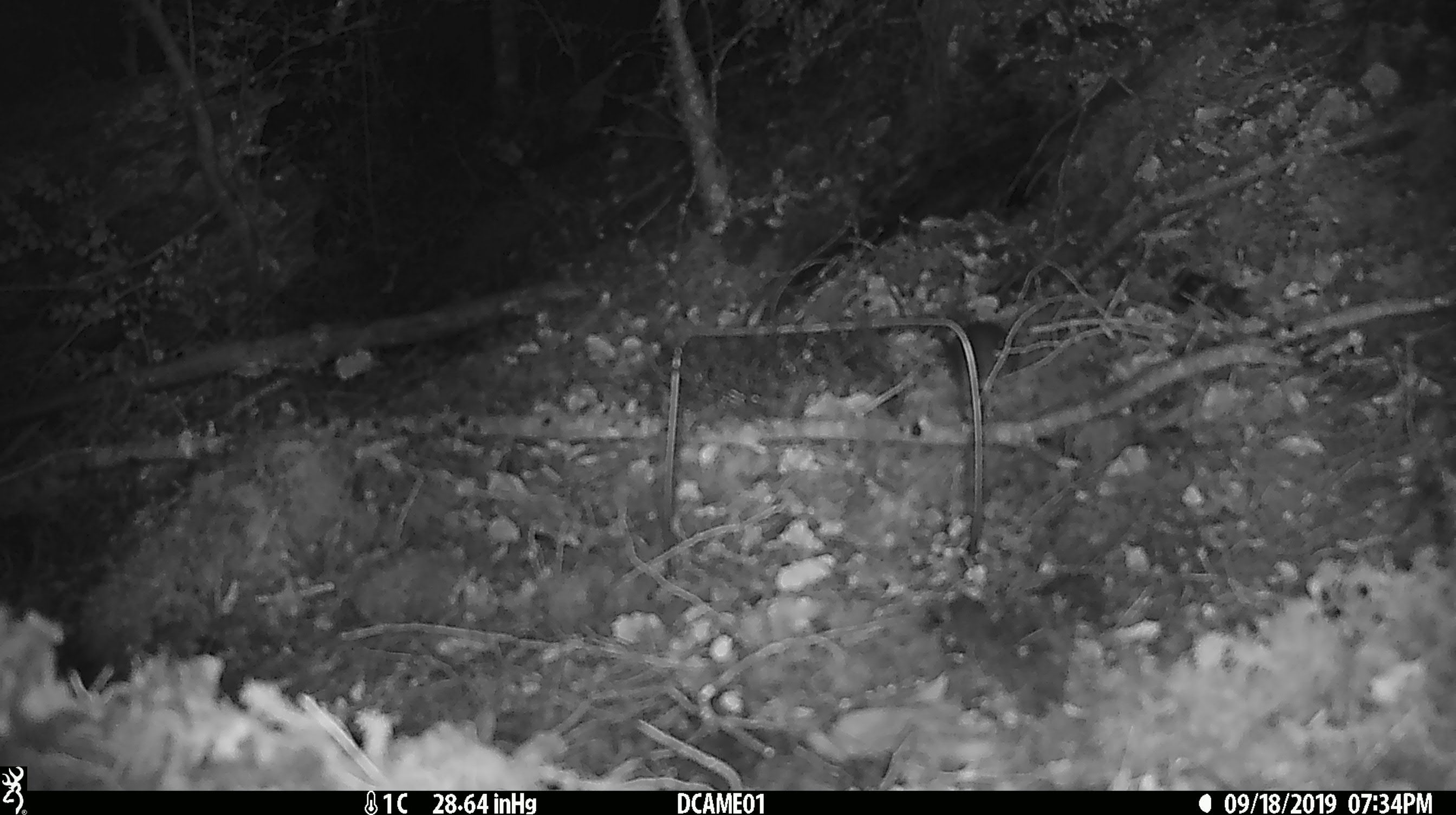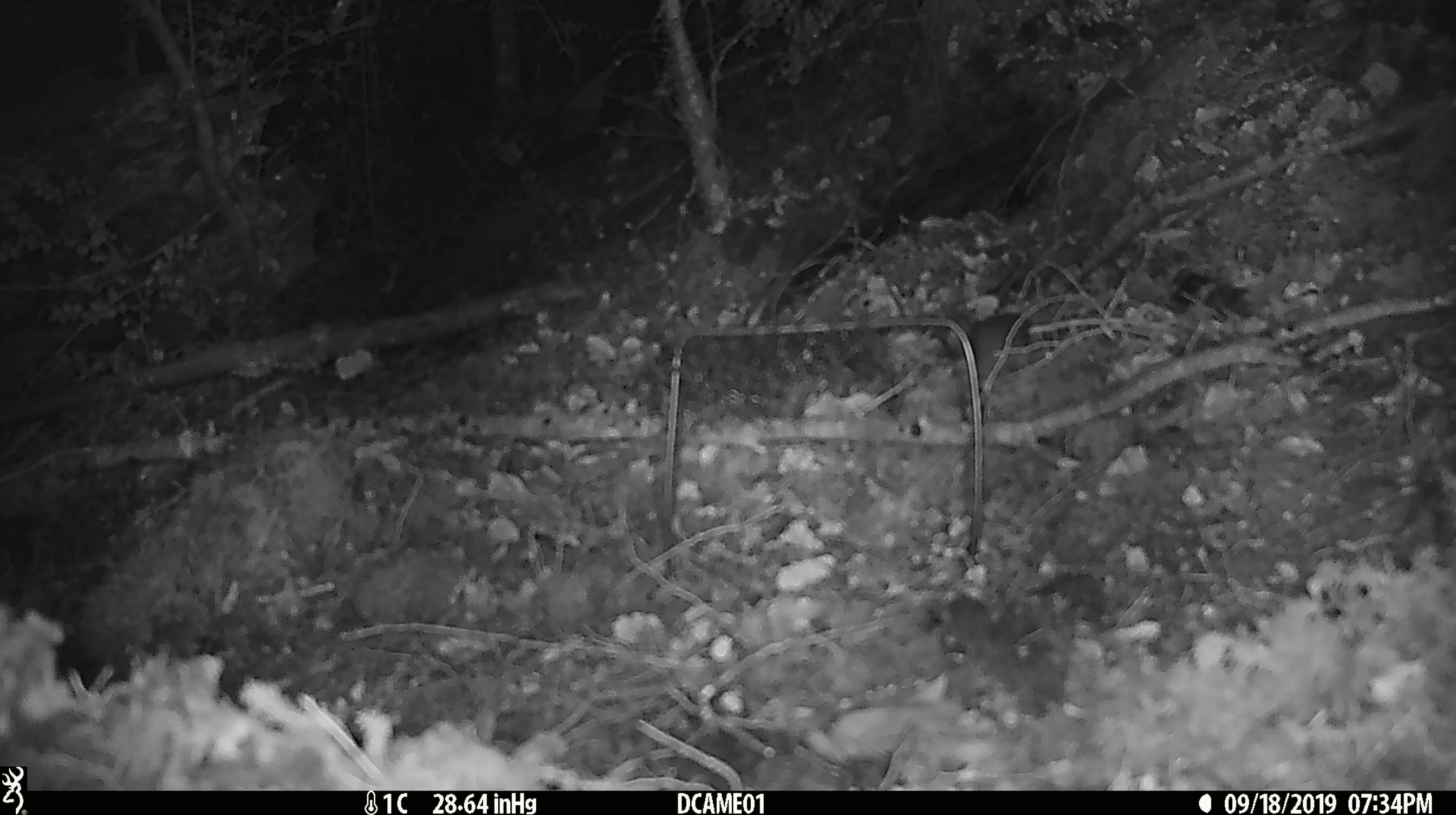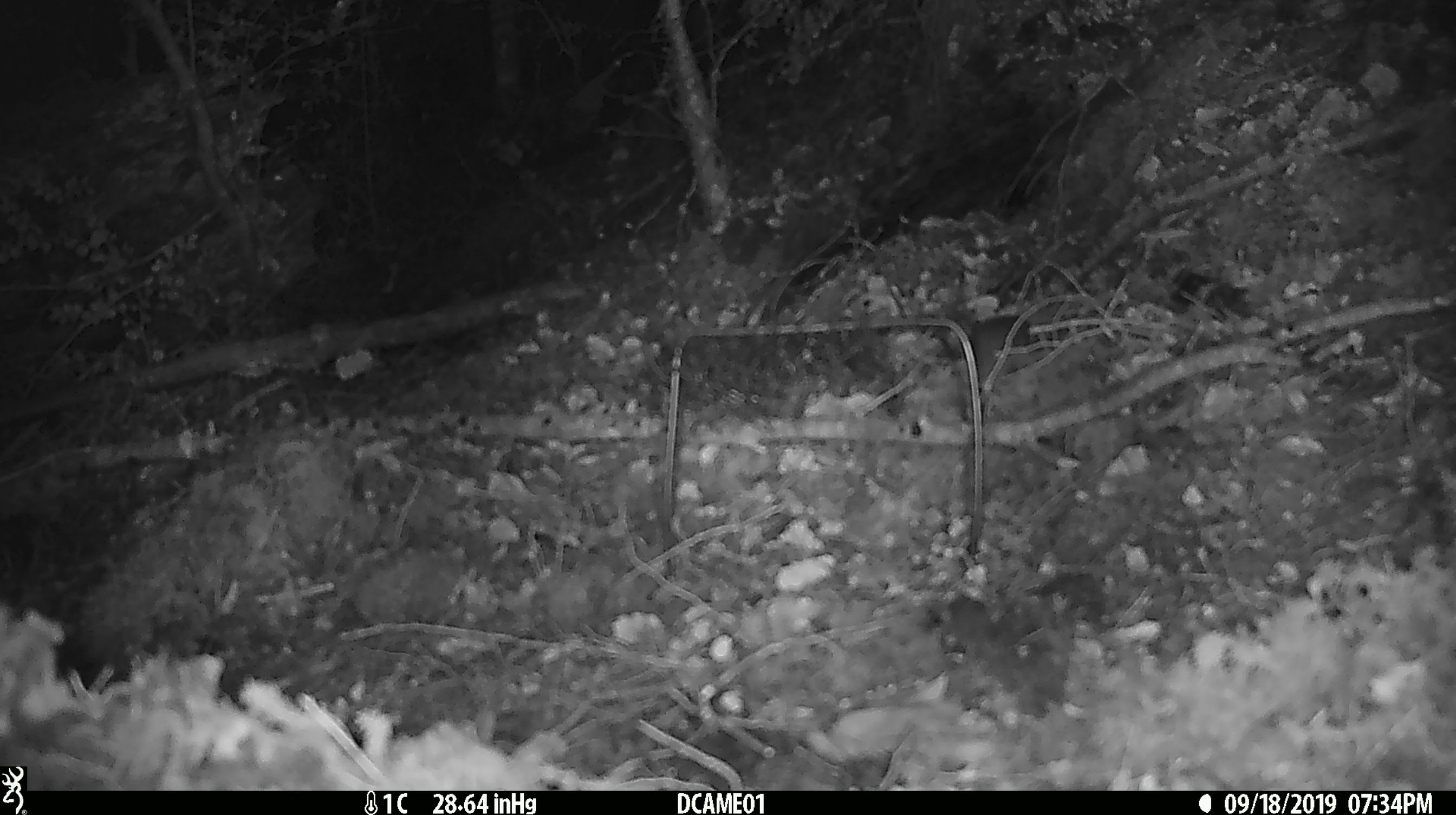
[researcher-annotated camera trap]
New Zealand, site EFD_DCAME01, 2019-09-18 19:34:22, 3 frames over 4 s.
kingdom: Animalia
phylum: Chordata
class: Mammalia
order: Rodentia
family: Muridae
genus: Mus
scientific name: Mus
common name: mouse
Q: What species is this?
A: Mouse (Mus).